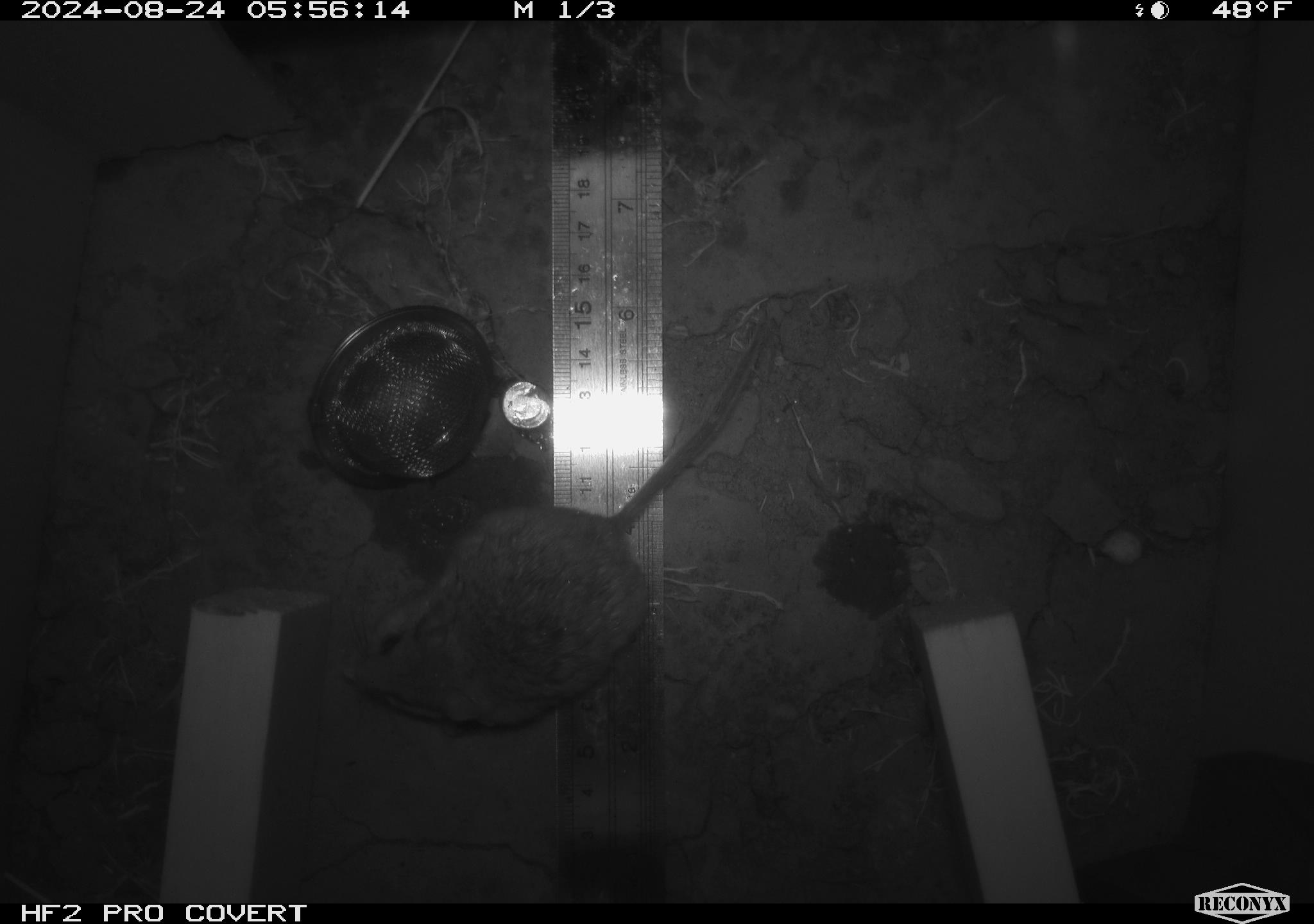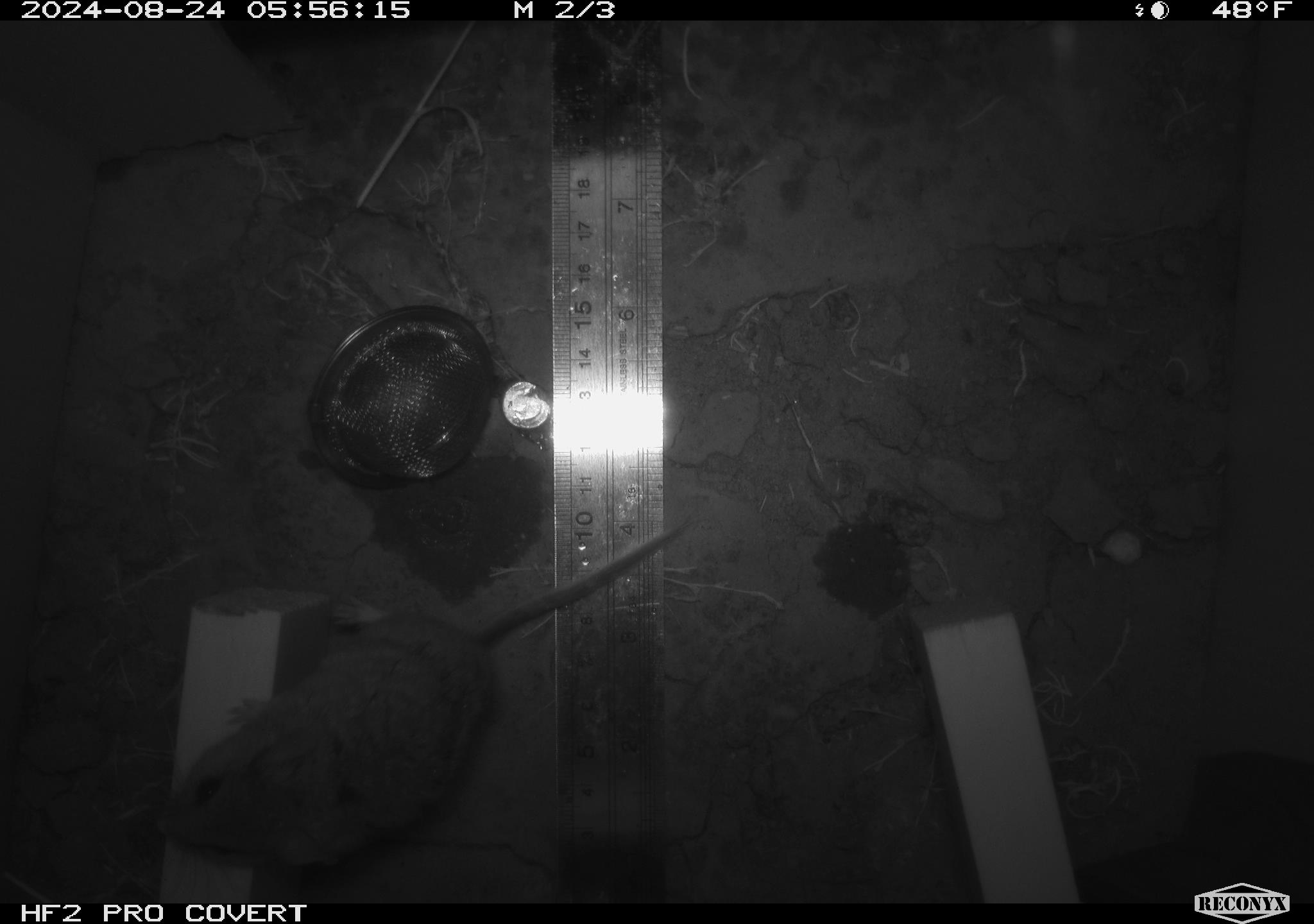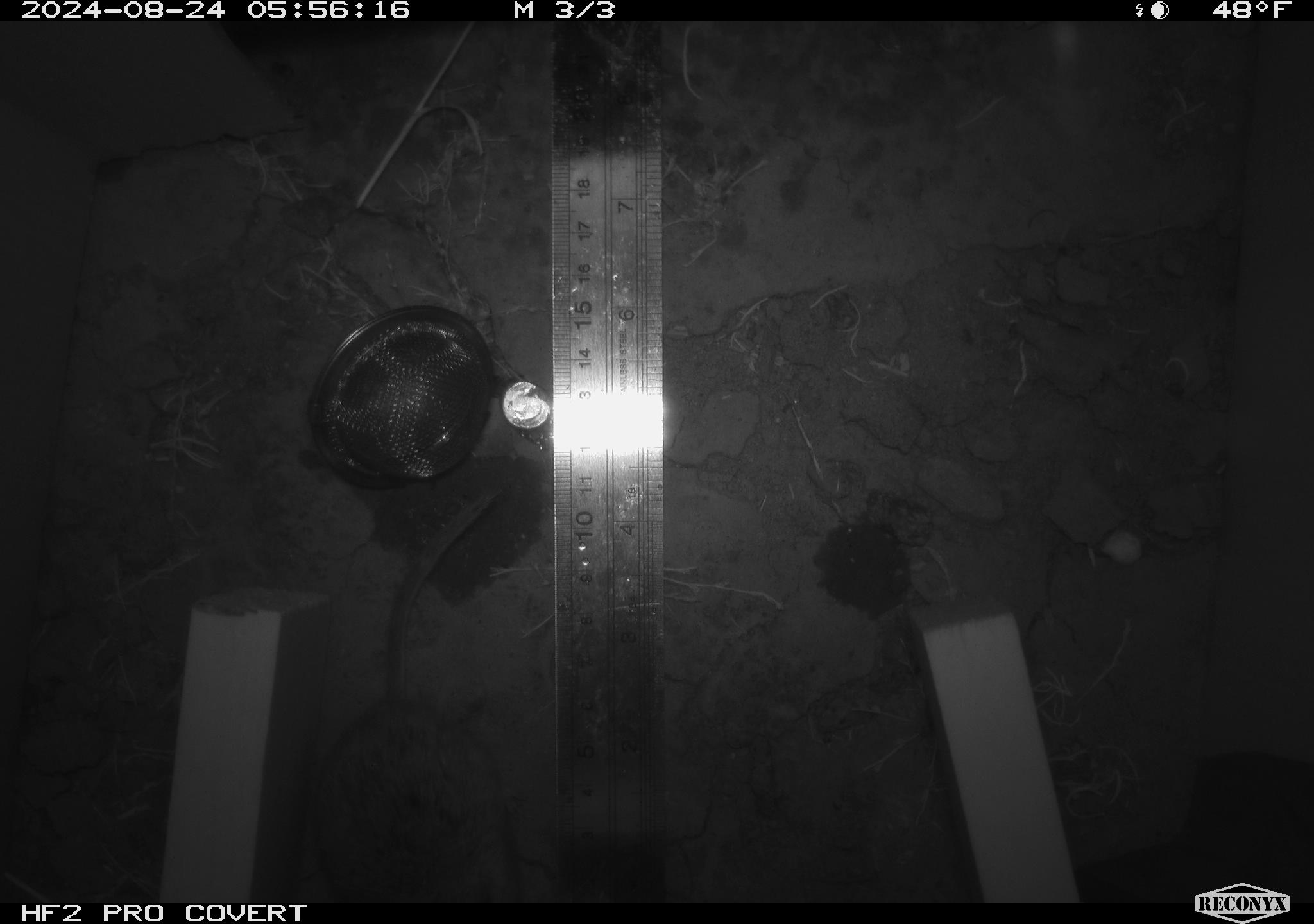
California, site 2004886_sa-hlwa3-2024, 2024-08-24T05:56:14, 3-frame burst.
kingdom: Animalia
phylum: Chordata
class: Mammalia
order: Rodentia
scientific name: Rodentia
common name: mouse species